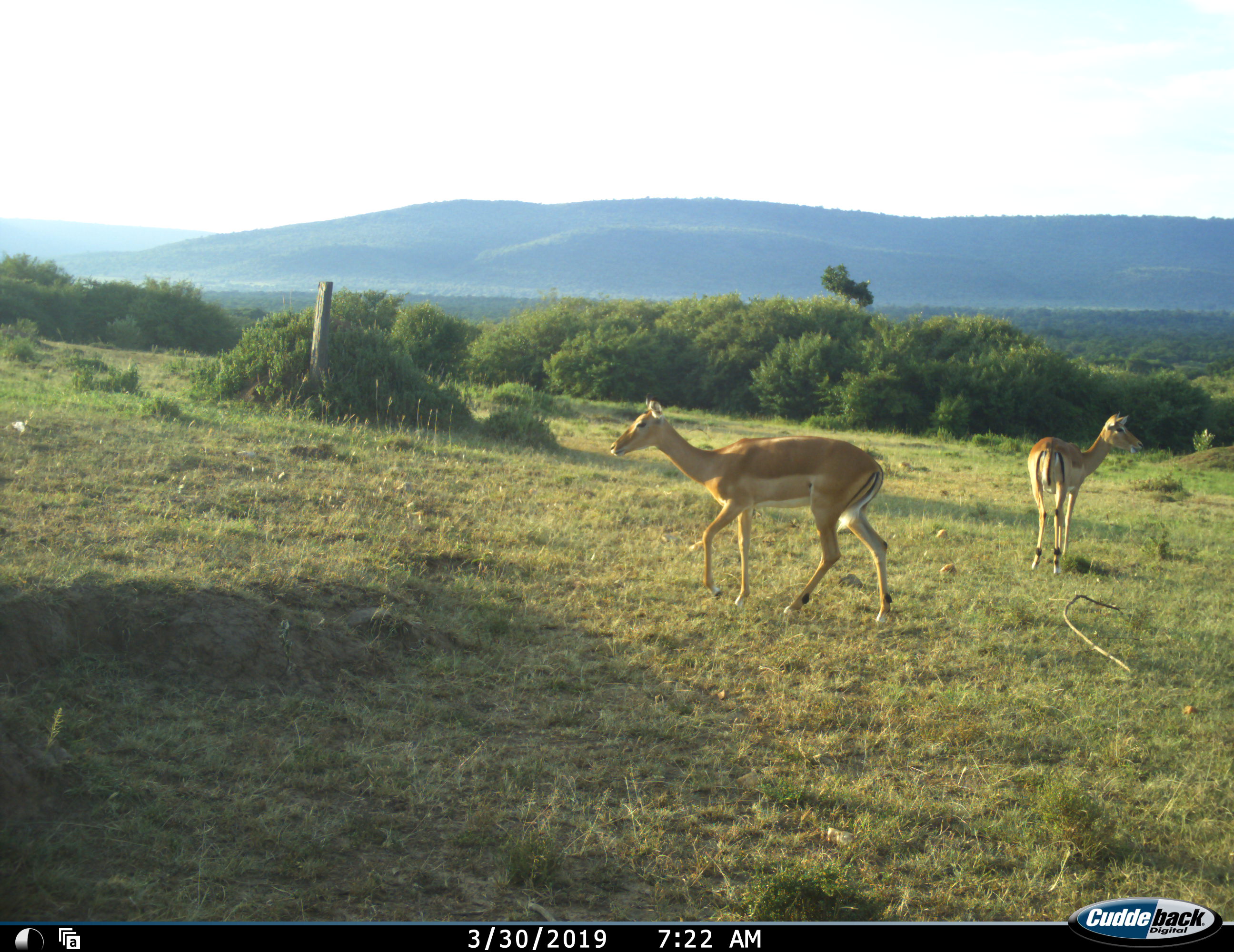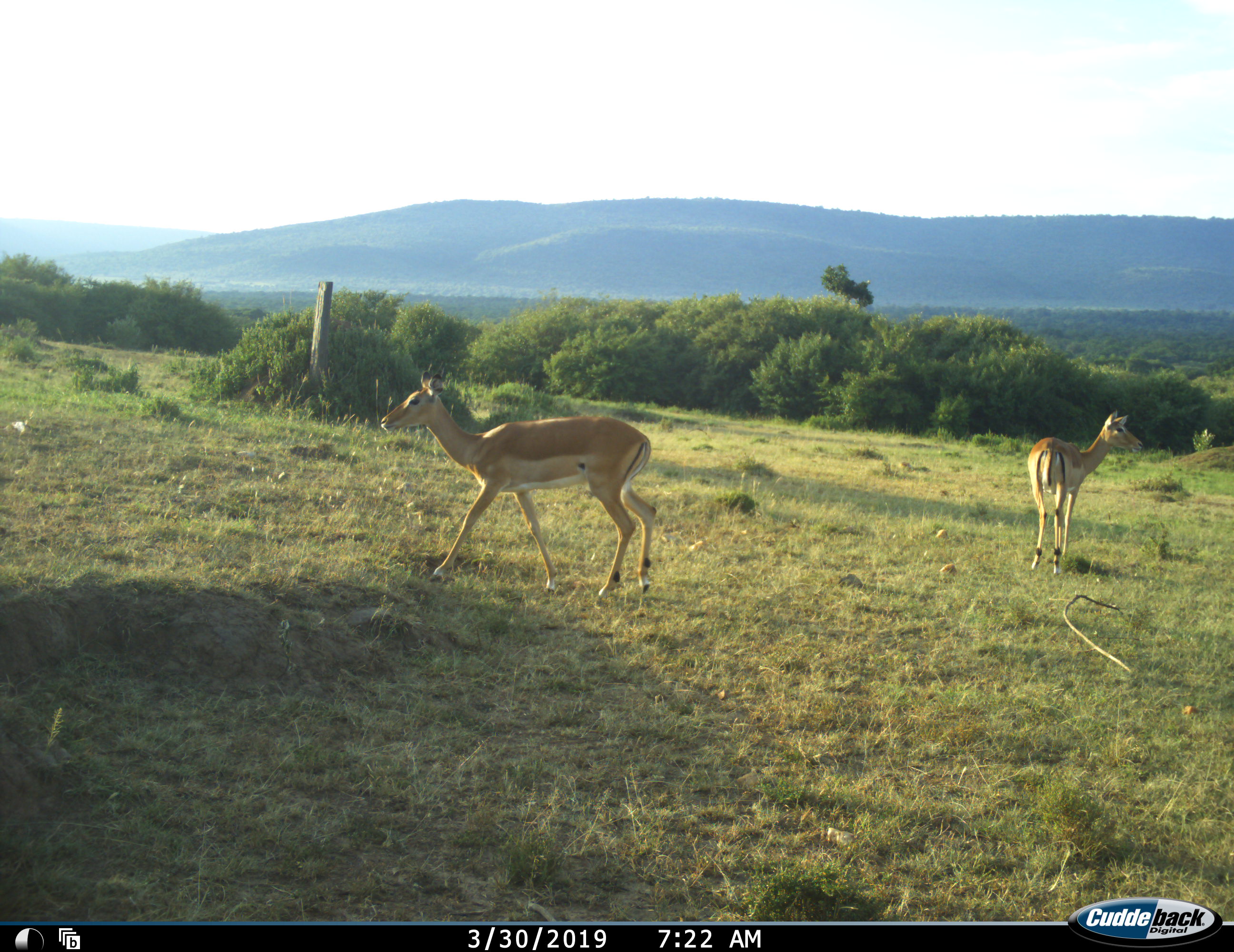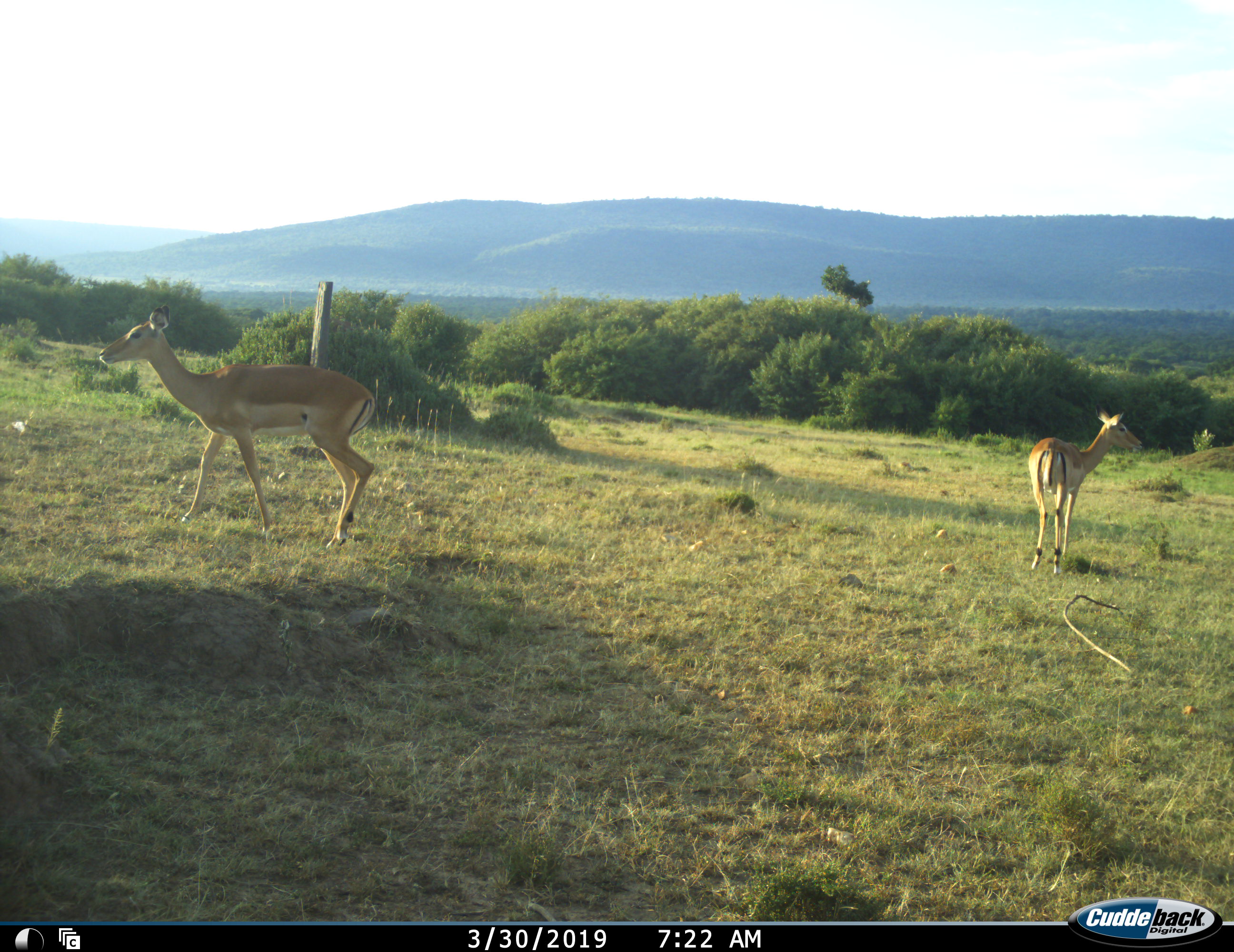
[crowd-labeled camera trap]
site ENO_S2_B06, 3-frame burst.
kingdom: Animalia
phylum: Chordata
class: Mammalia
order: Artiodactyla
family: Bovidae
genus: Aepyceros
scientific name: Aepyceros melampus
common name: impala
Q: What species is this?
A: Impala (Aepyceros melampus).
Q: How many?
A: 2.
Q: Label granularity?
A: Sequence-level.